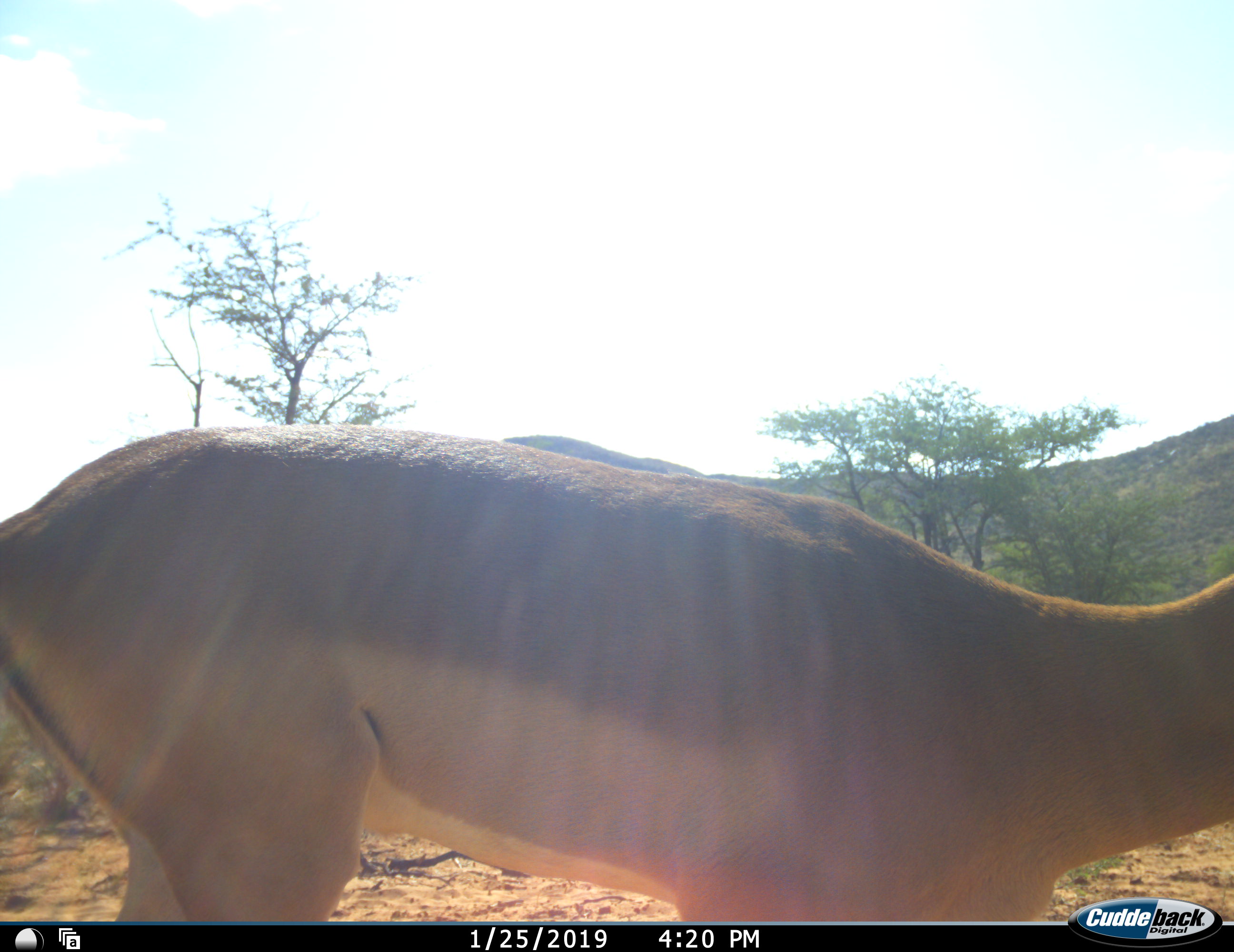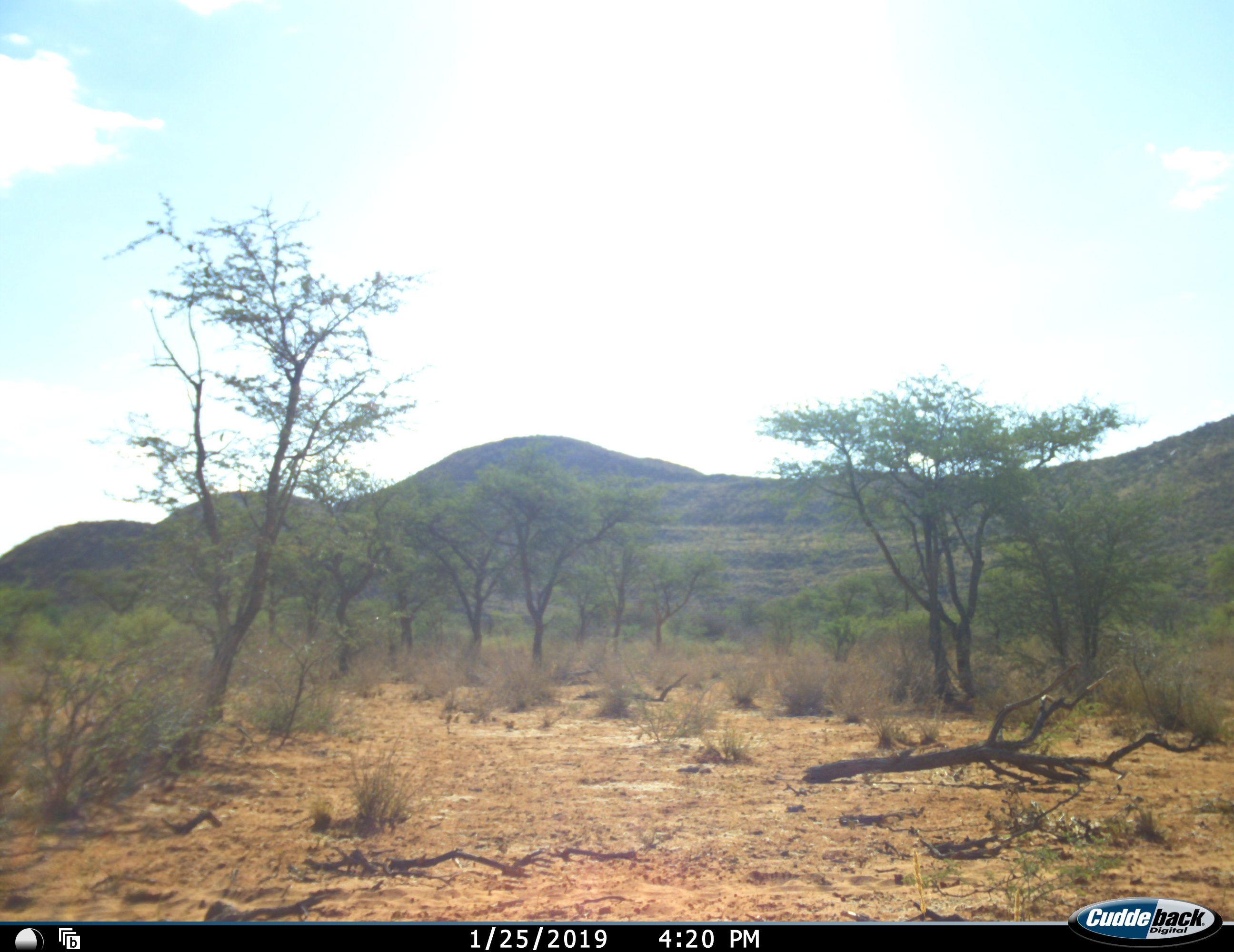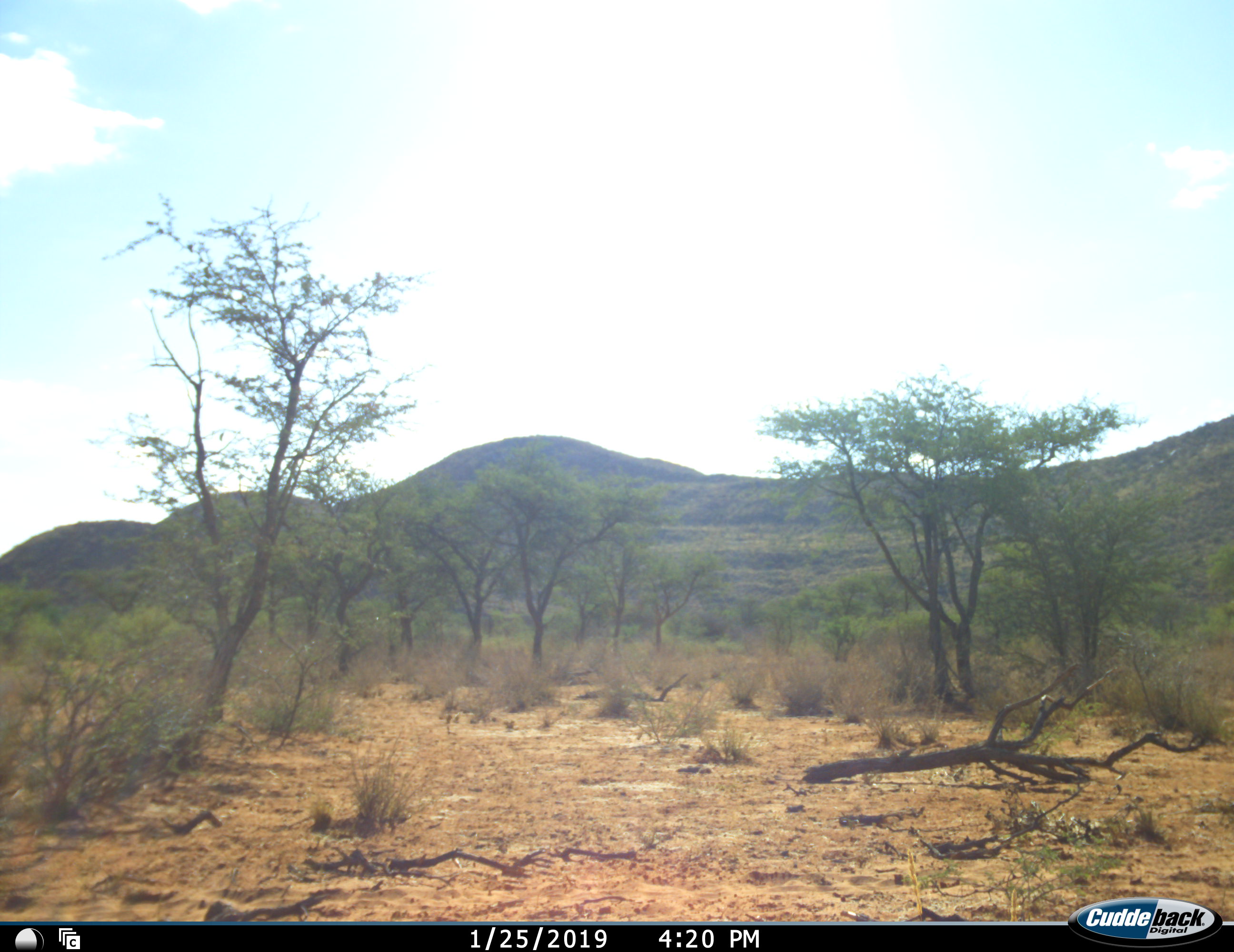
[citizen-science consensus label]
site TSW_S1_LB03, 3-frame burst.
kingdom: Animalia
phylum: Chordata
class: Mammalia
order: Artiodactyla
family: Bovidae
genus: Aepyceros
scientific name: Aepyceros melampus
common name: impala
Impala (Aepyceros melampus), count 1. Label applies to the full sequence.